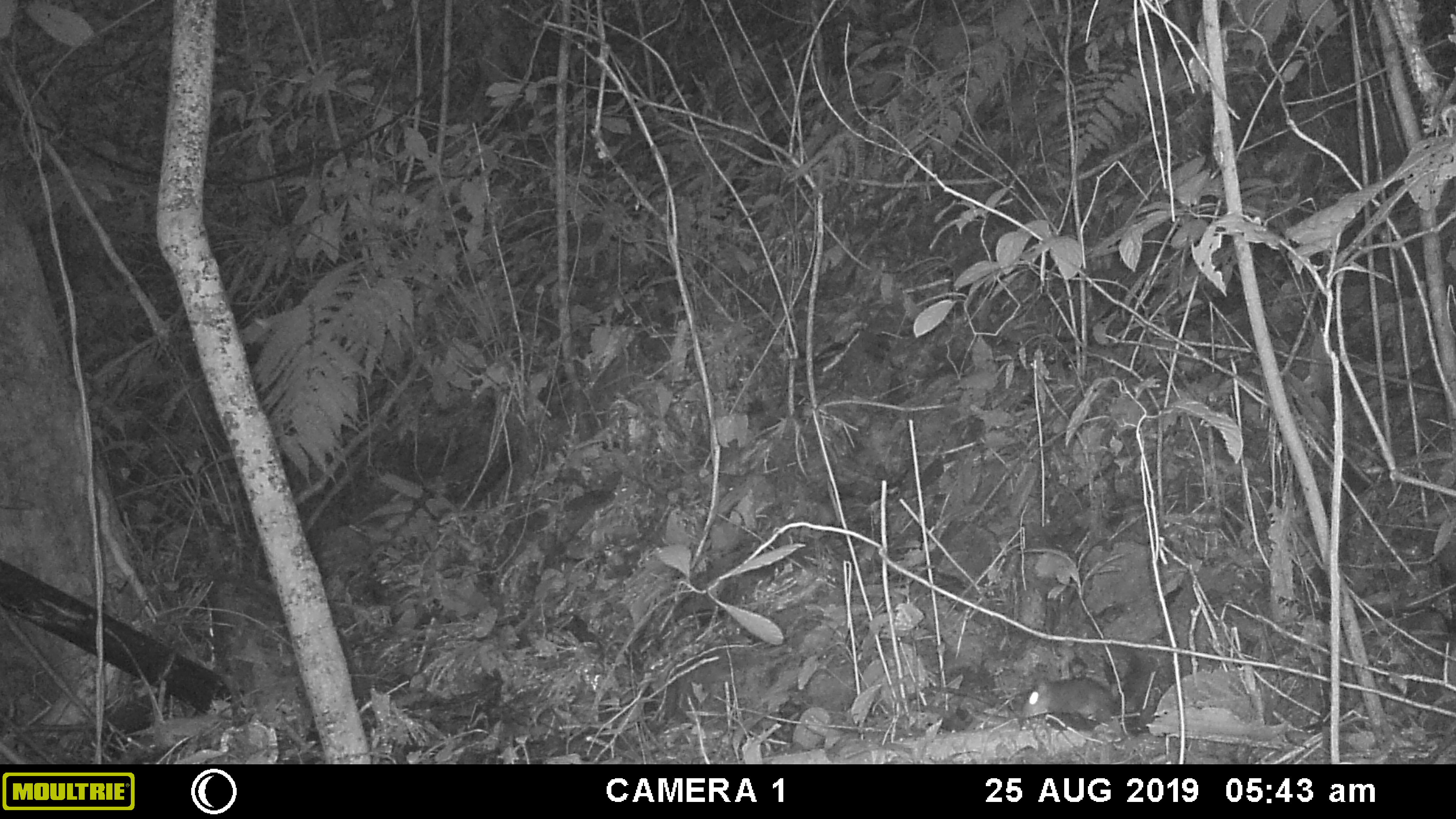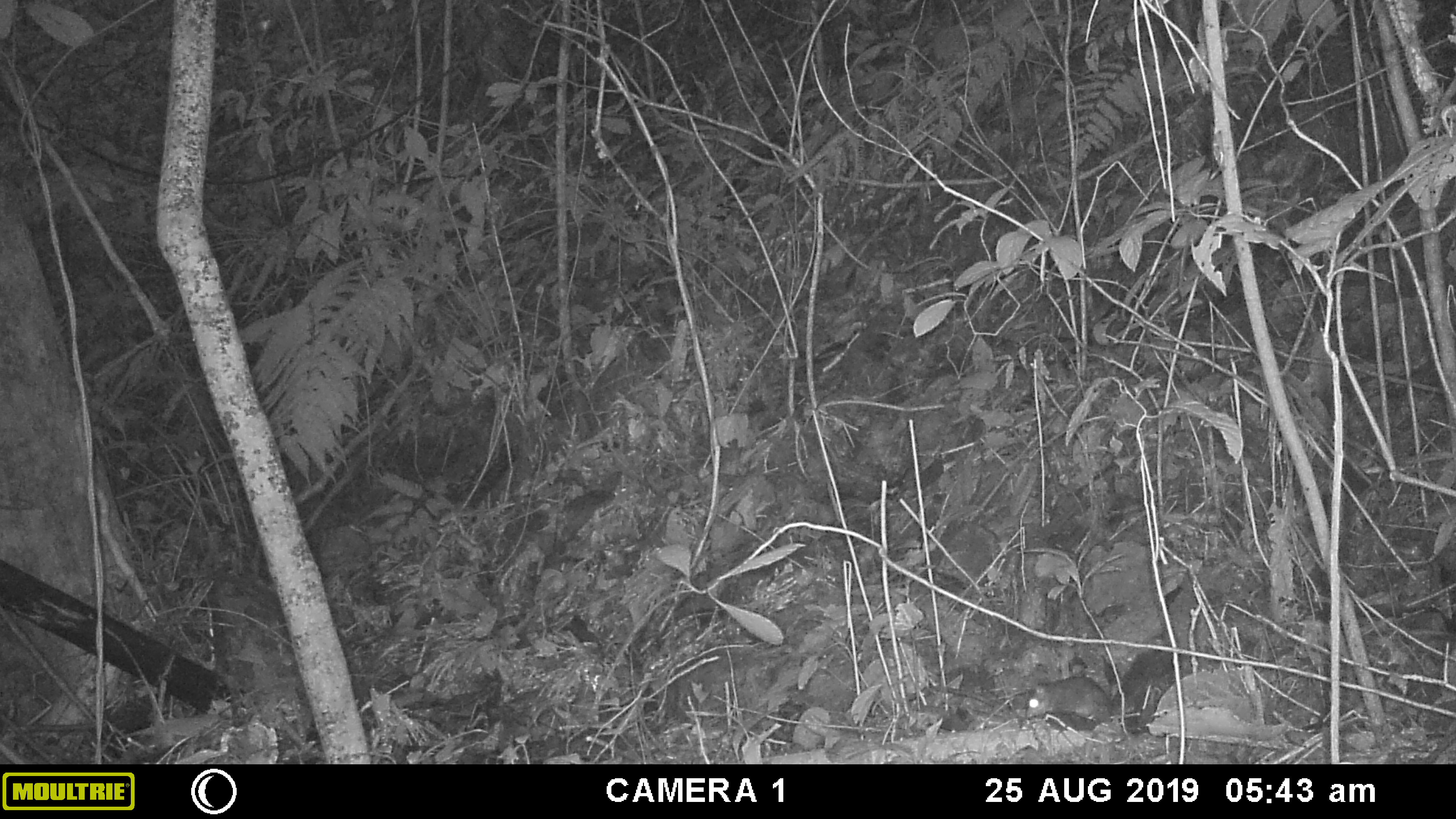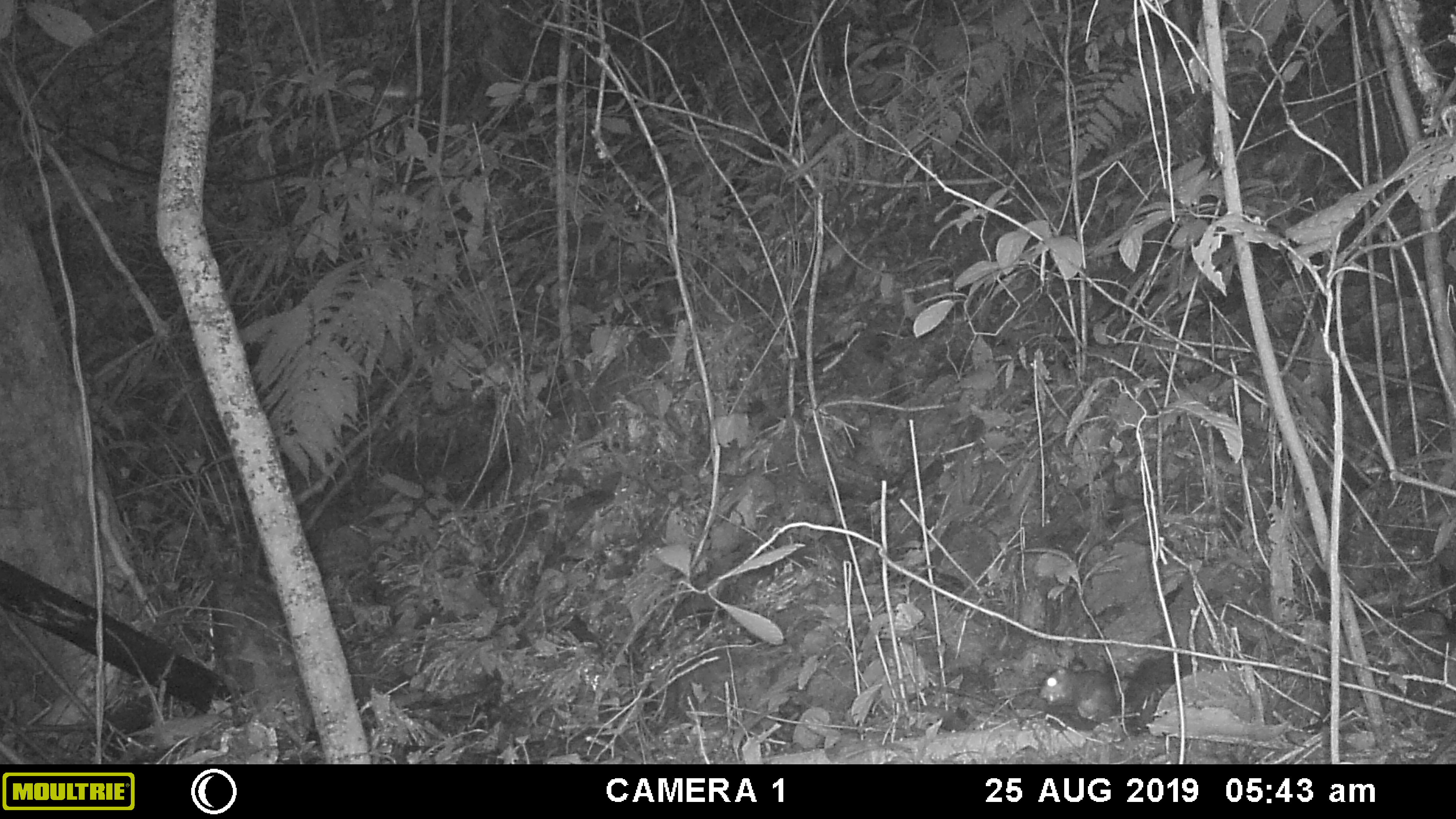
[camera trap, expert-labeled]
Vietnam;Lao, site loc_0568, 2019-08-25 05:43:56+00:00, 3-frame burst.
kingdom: Animalia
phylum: Chordata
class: Mammalia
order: Rodentia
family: Sciuridae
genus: Dremomys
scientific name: Dremomys rufigenis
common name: red-cheeked squirrel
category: red cheeked squirrel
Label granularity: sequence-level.